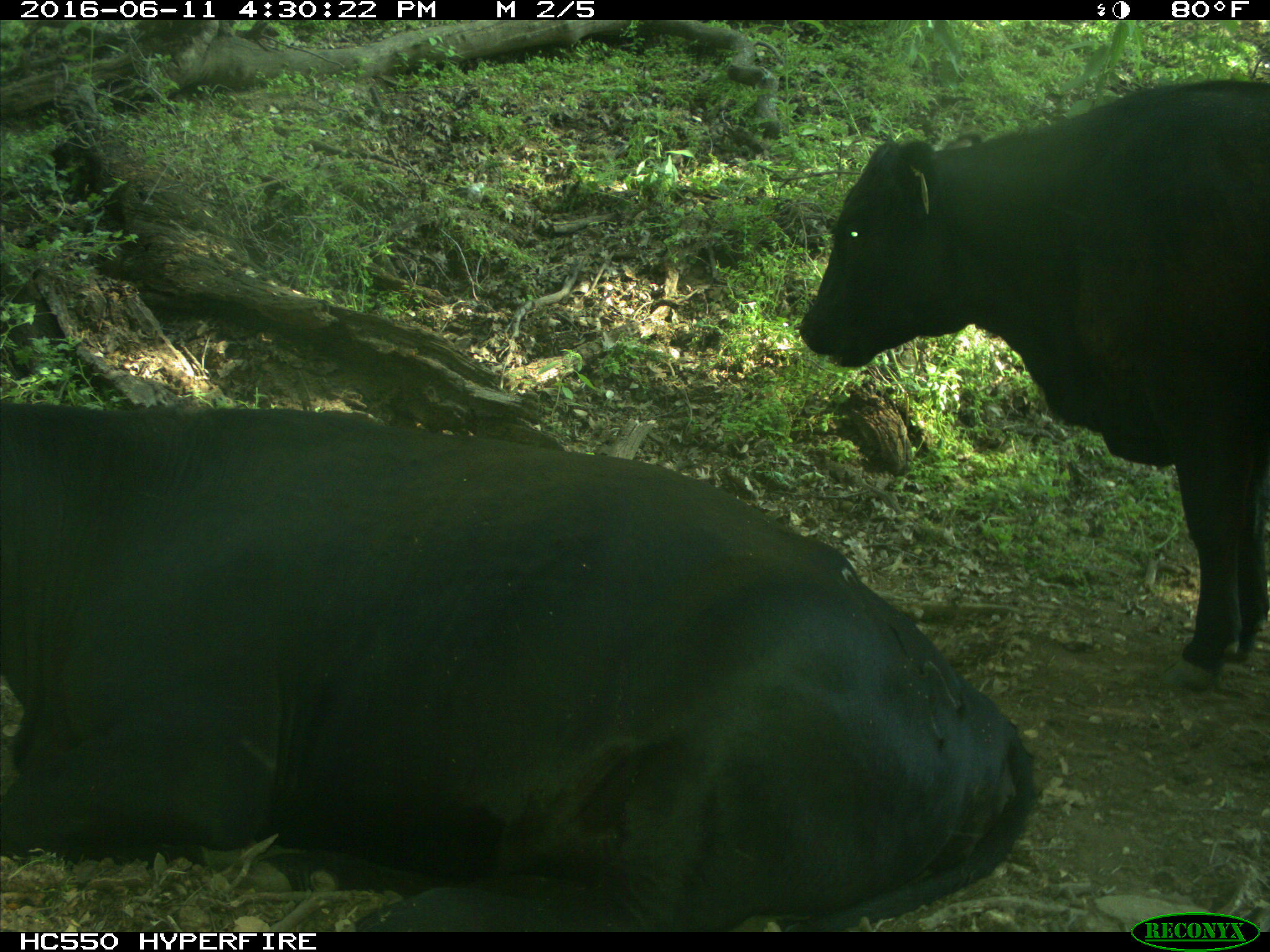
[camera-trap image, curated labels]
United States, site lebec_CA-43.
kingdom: Animalia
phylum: Chordata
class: Mammalia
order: Artiodactyla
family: Bovidae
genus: Bos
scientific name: Bos taurus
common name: domestic cow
Bos taurus (domestic cow).